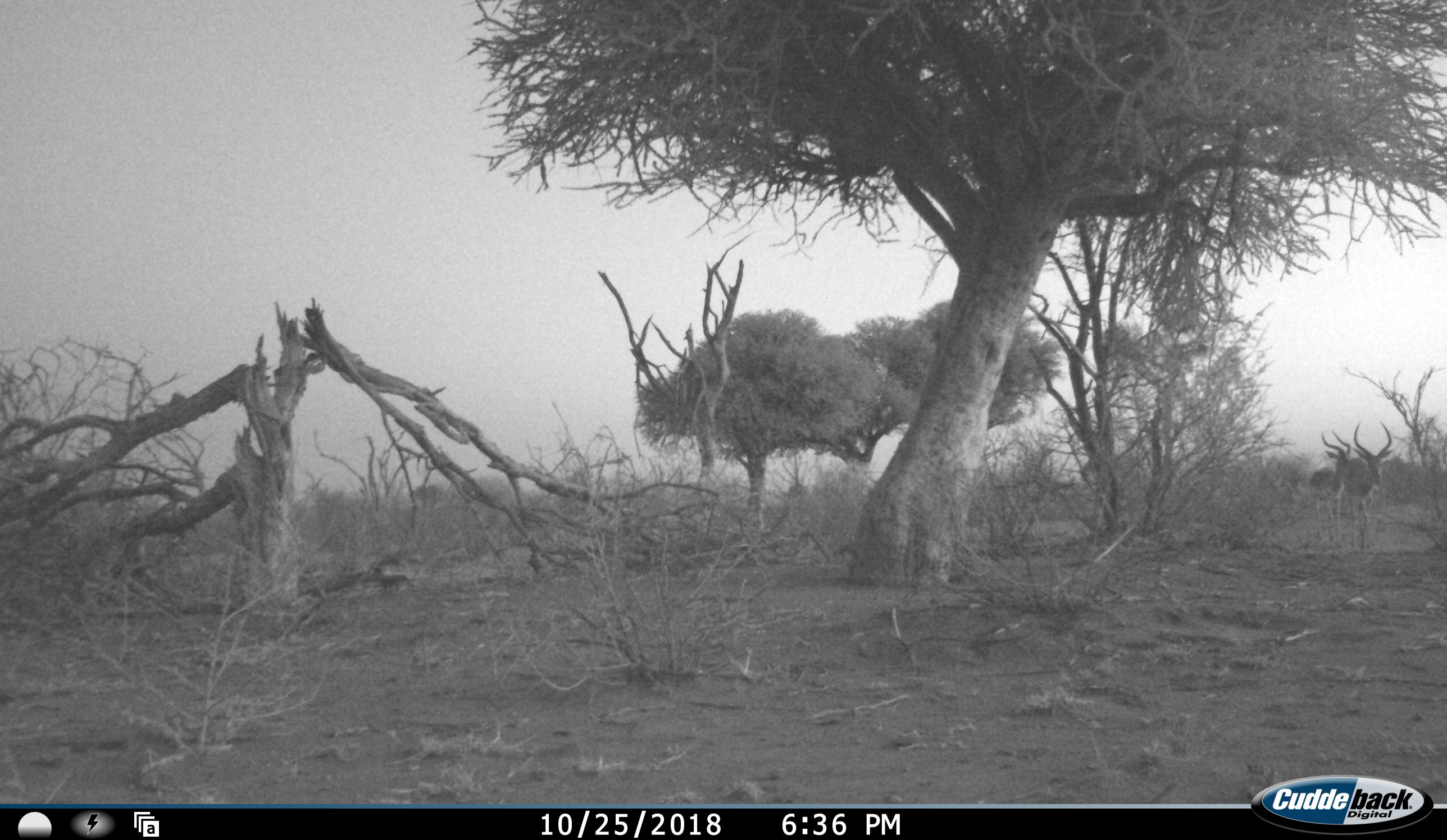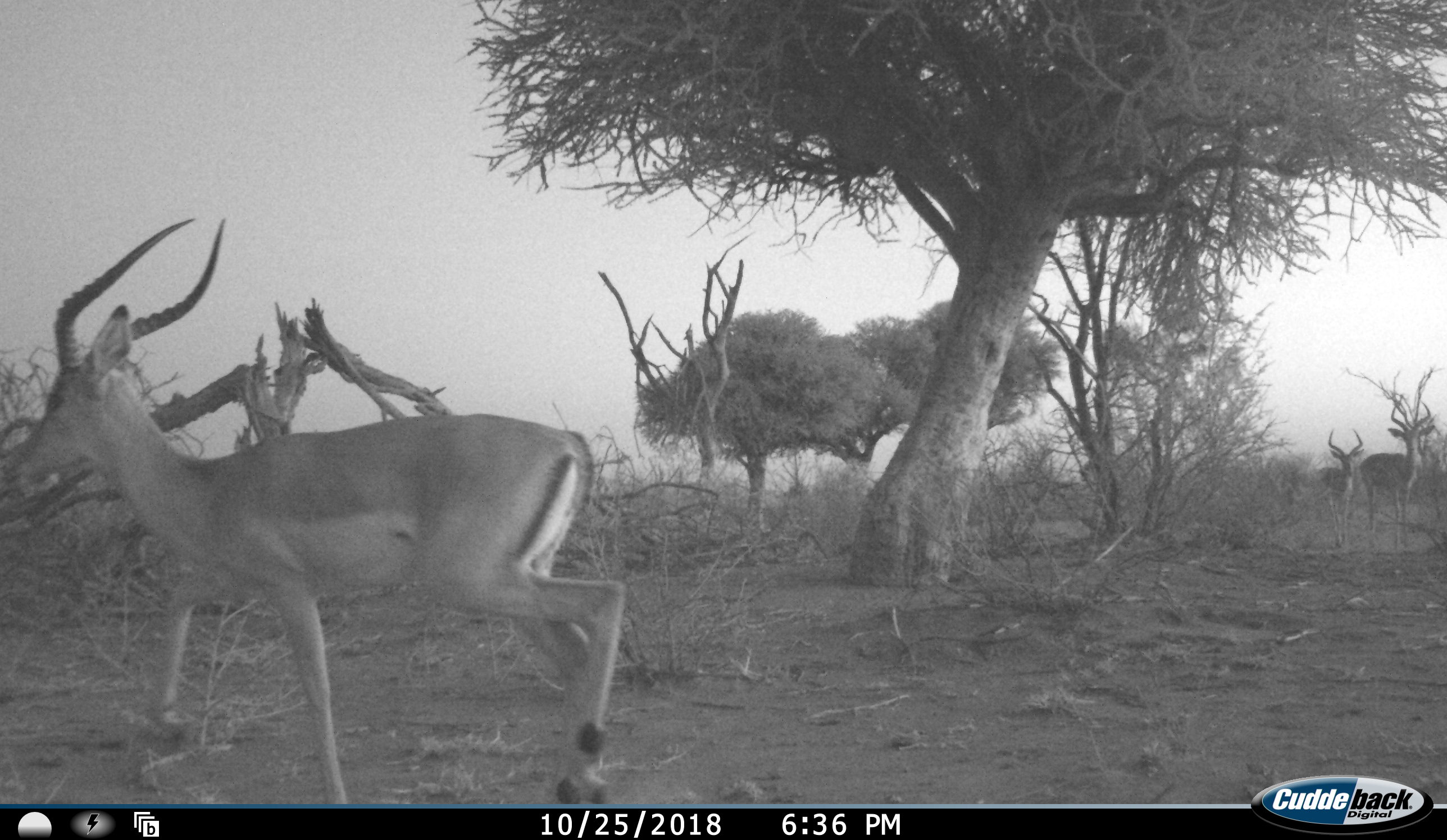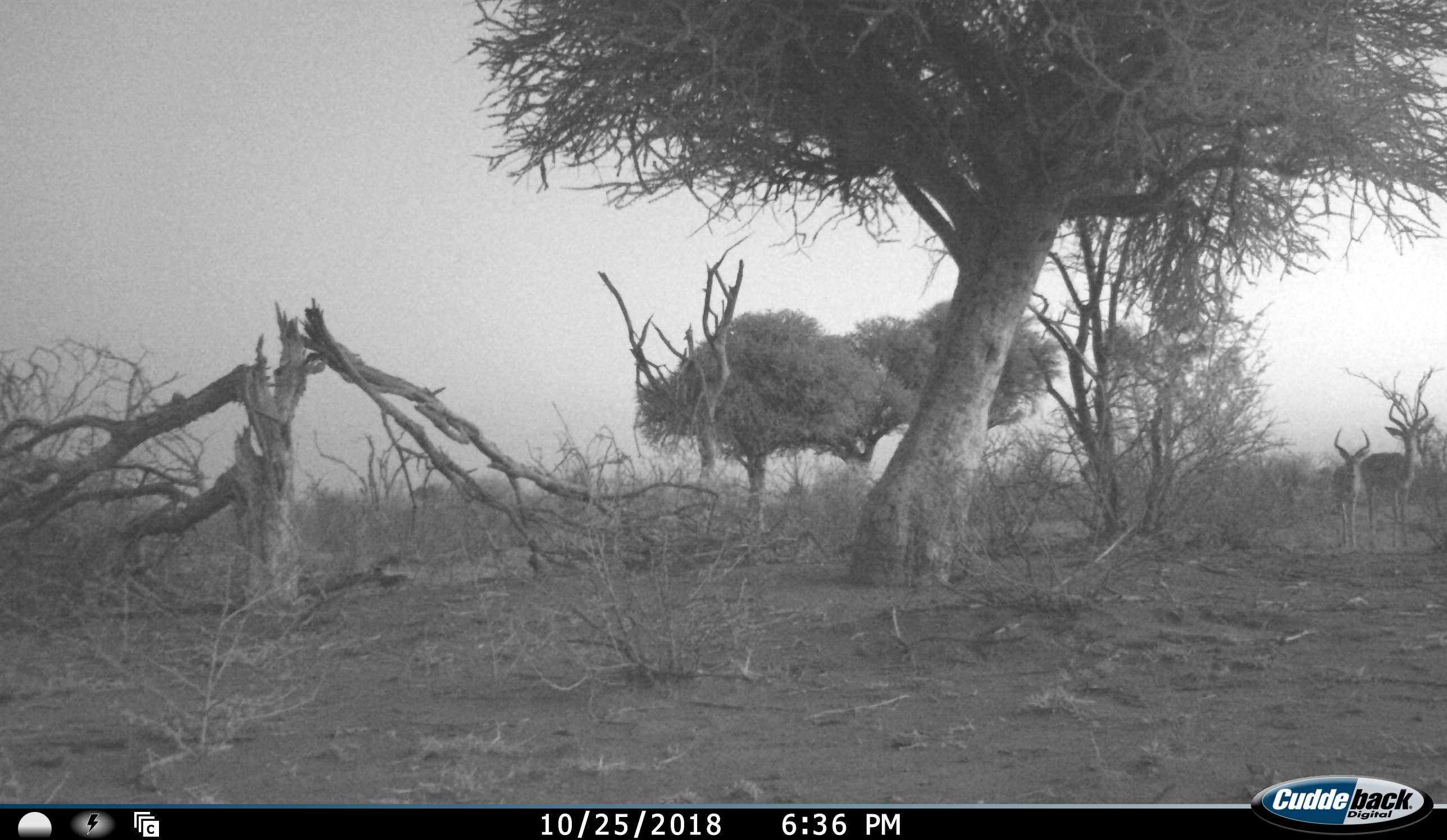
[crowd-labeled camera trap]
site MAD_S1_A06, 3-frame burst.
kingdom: Animalia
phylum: Chordata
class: Mammalia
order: Artiodactyla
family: Bovidae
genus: Aepyceros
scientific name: Aepyceros melampus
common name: impala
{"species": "impala (Aepyceros melampus)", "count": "3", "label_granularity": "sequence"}